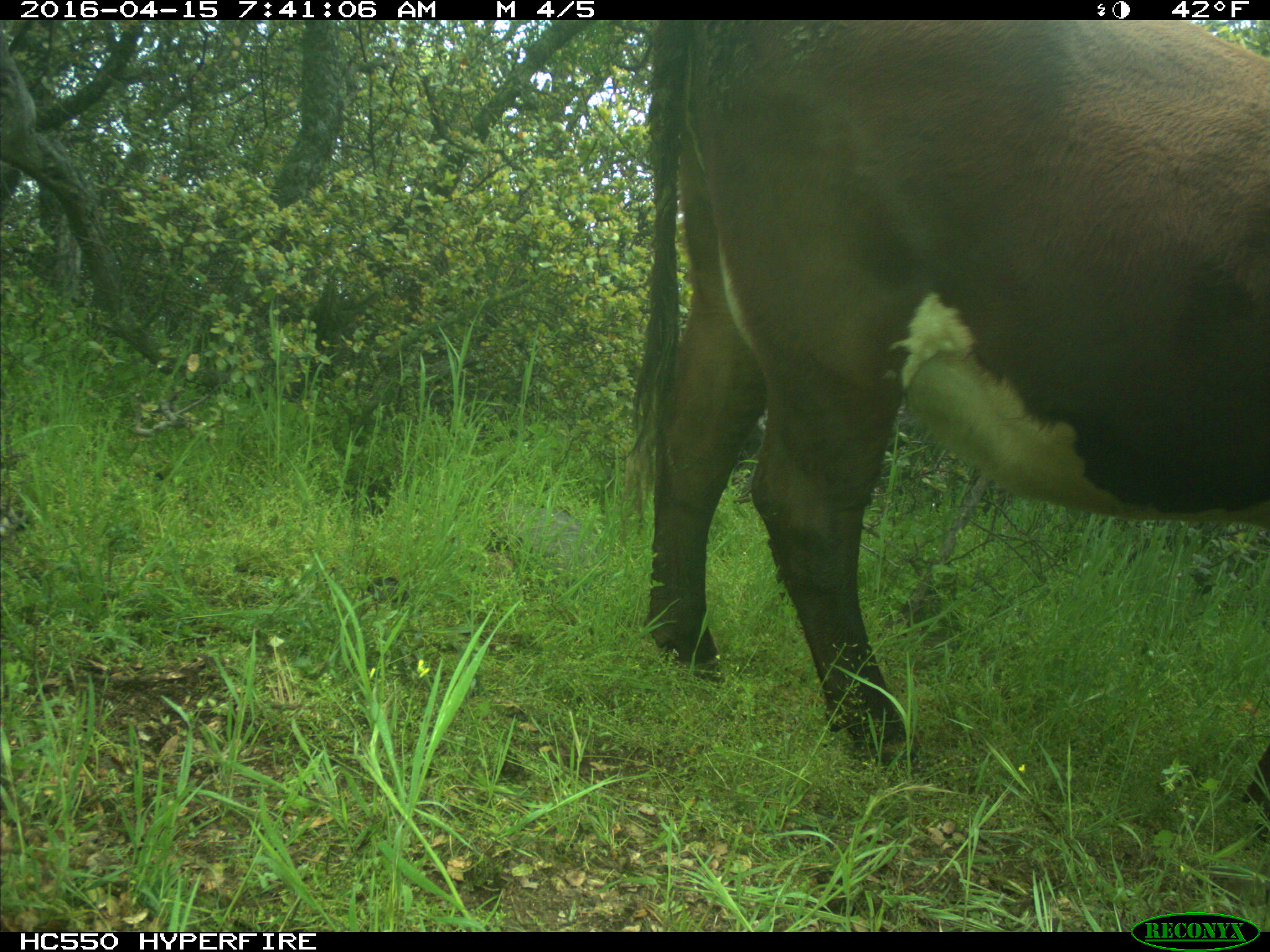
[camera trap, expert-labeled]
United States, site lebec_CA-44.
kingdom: Animalia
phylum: Chordata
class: Mammalia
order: Artiodactyla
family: Bovidae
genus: Bos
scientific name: Bos taurus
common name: domestic cow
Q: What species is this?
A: Bos taurus (domestic cow).